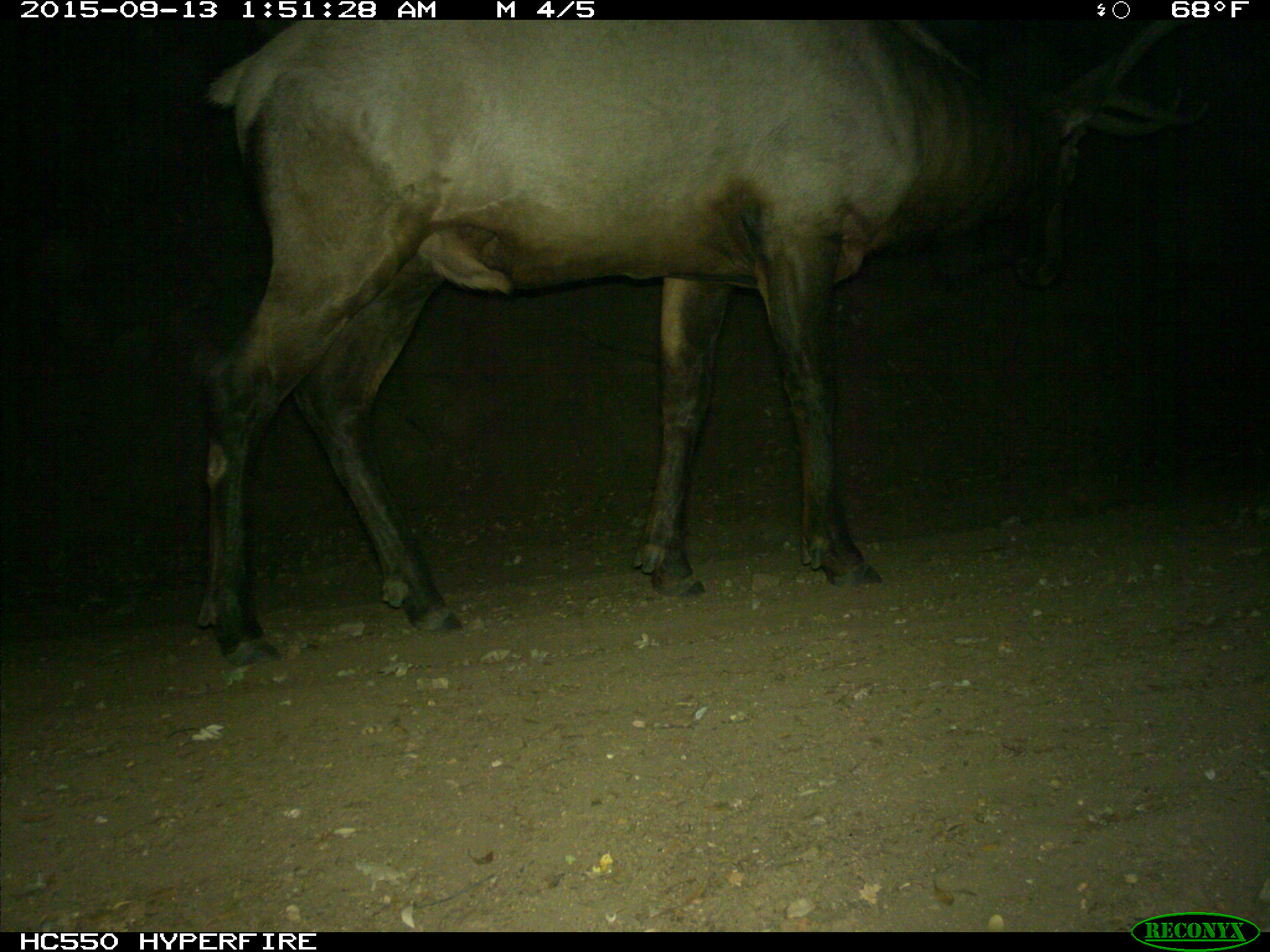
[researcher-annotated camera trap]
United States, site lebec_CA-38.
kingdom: Animalia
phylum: Chordata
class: Mammalia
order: Artiodactyla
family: Cervidae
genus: Cervus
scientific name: Cervus canadensis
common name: elk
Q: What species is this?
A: Cervus canadensis (elk).